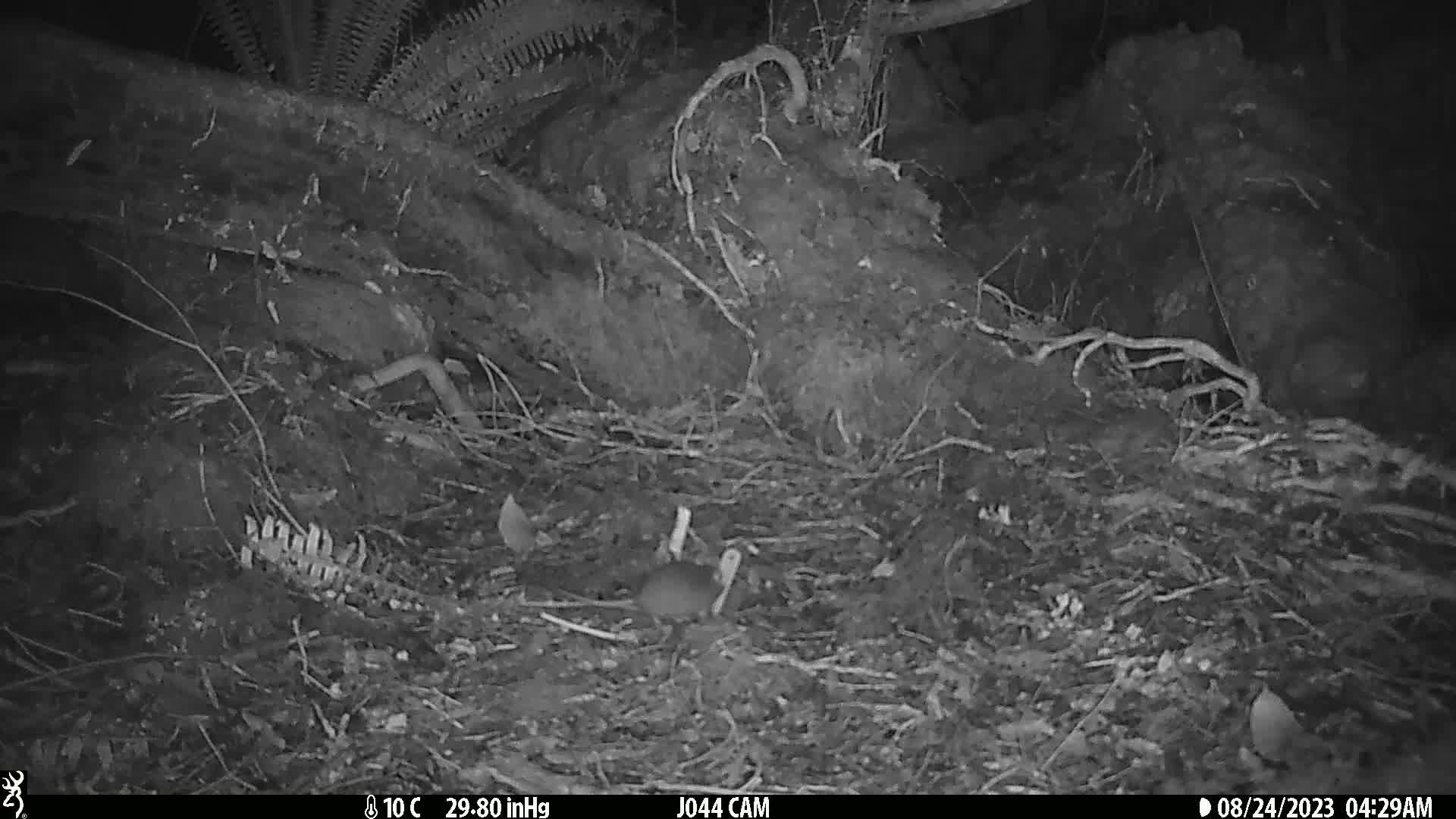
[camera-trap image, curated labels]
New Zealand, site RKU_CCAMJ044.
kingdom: Animalia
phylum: Chordata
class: Mammalia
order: Rodentia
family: Muridae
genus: Rattus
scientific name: Rattus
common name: rat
Rat (Rattus).